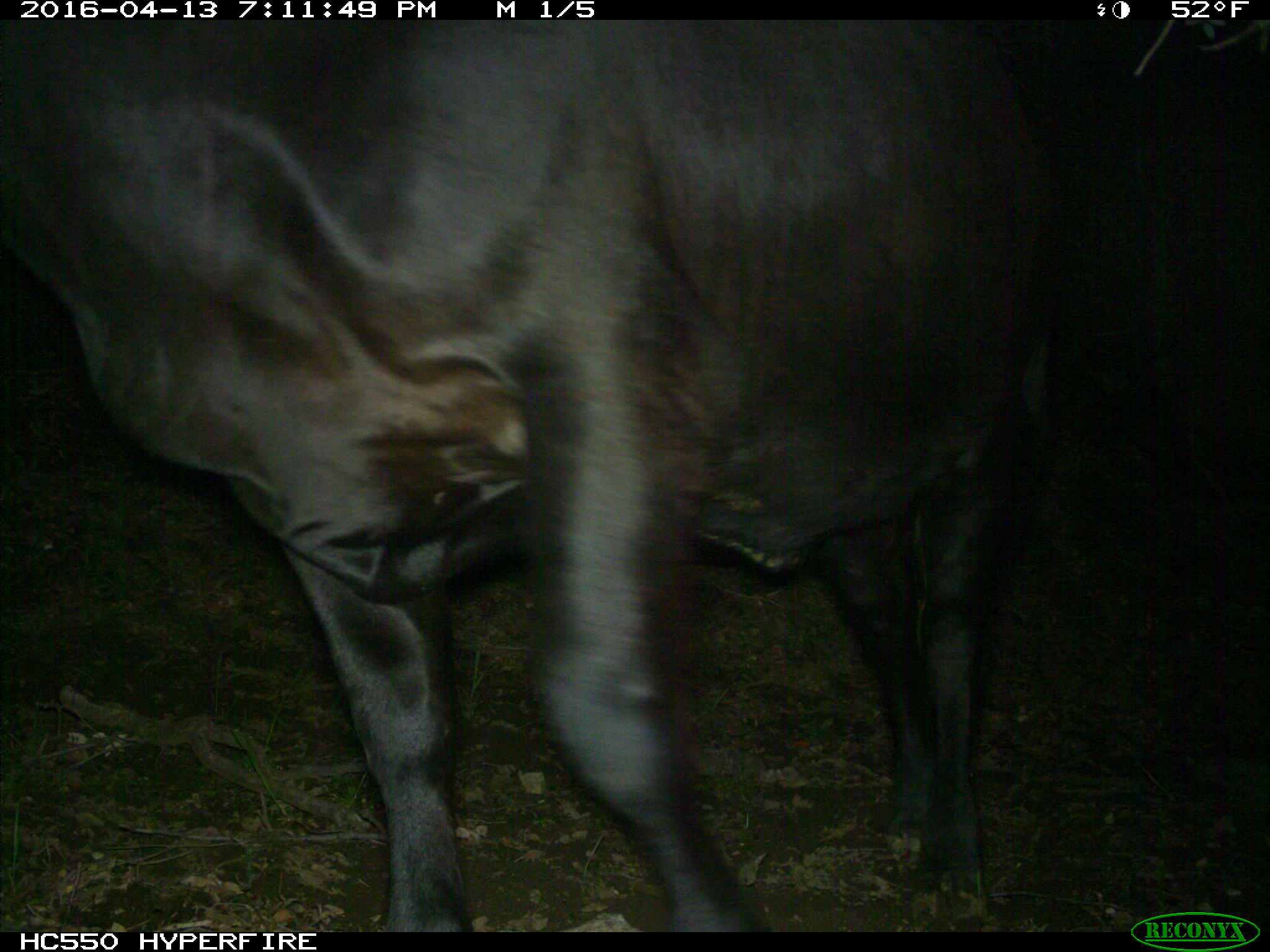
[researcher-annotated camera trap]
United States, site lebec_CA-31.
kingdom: Animalia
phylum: Chordata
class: Mammalia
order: Artiodactyla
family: Bovidae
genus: Bos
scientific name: Bos taurus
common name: domestic cow